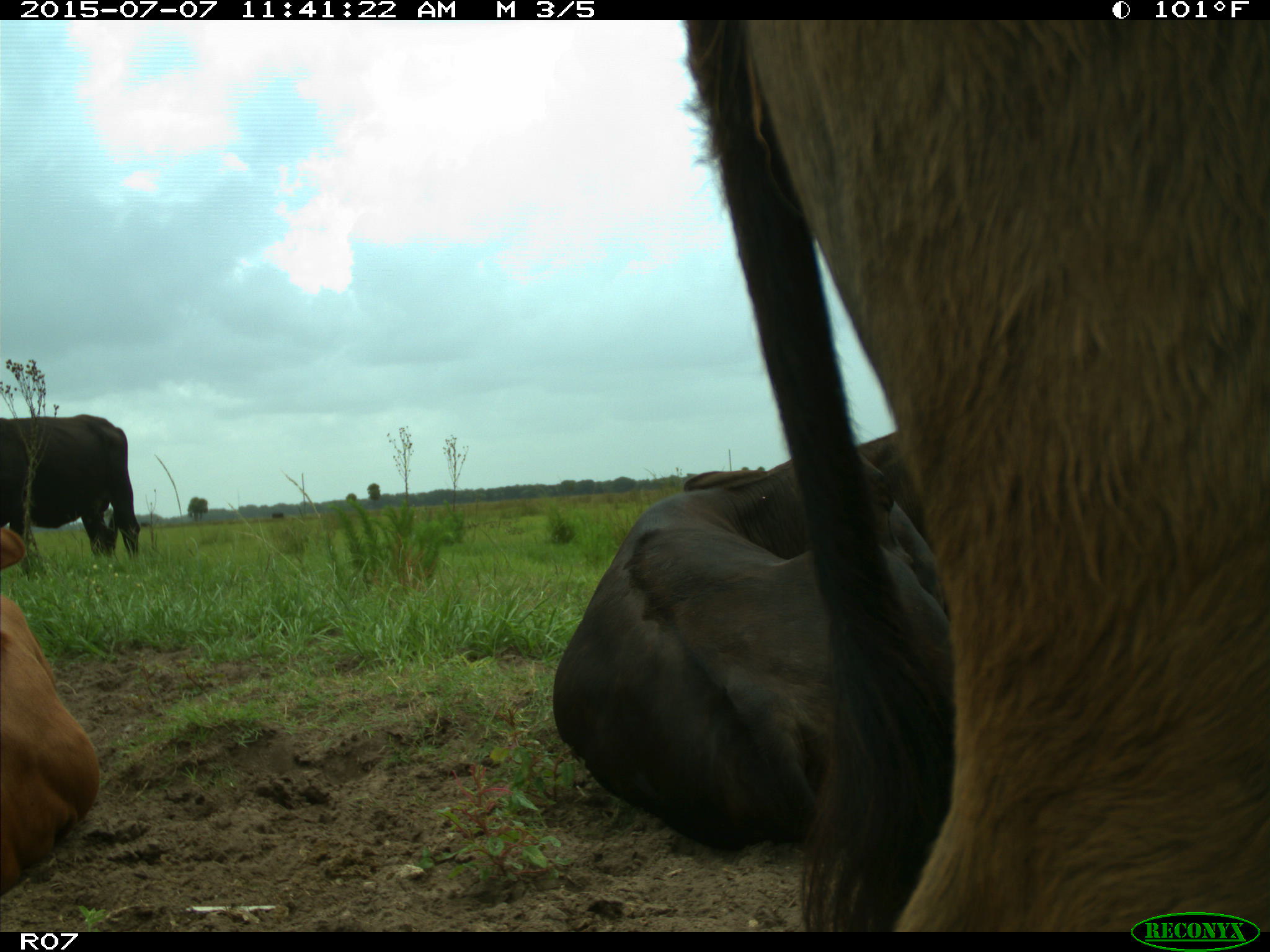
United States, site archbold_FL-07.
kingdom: Animalia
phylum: Chordata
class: Mammalia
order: Artiodactyla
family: Bovidae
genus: Bos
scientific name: Bos taurus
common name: domestic cow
Bos taurus (domestic cow).